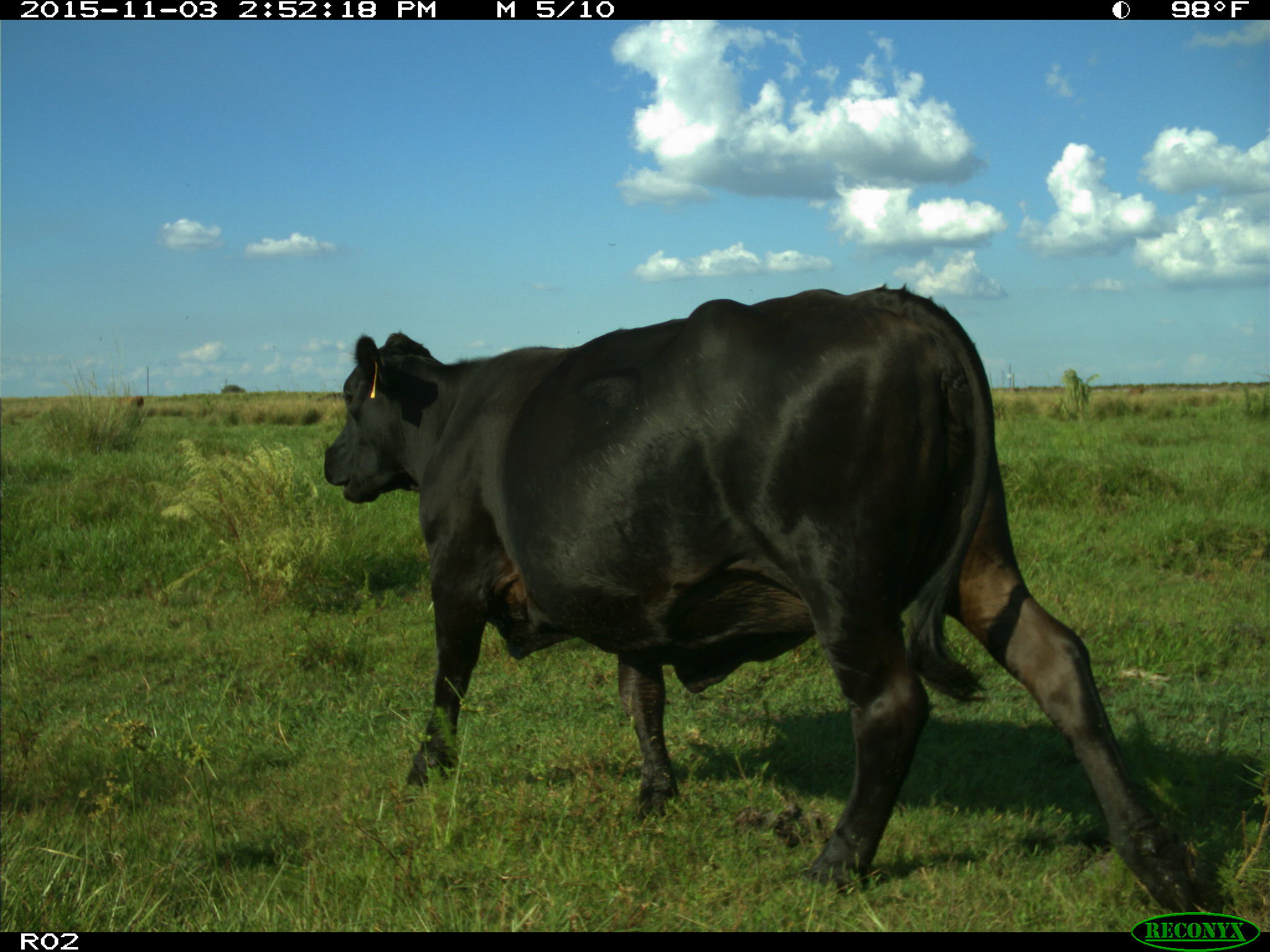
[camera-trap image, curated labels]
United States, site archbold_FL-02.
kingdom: Animalia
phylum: Chordata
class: Mammalia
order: Artiodactyla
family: Bovidae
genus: Bos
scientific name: Bos taurus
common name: domestic cow